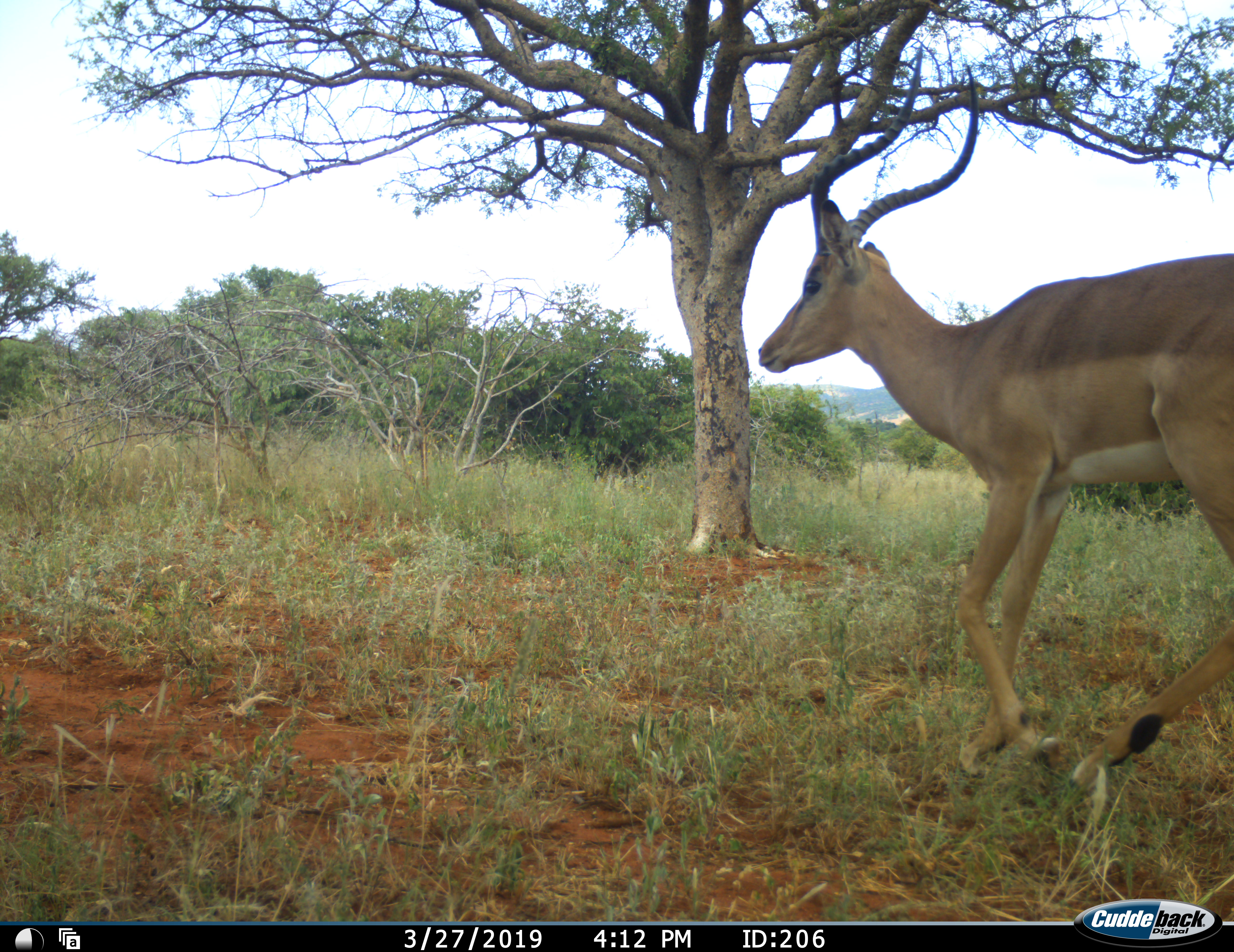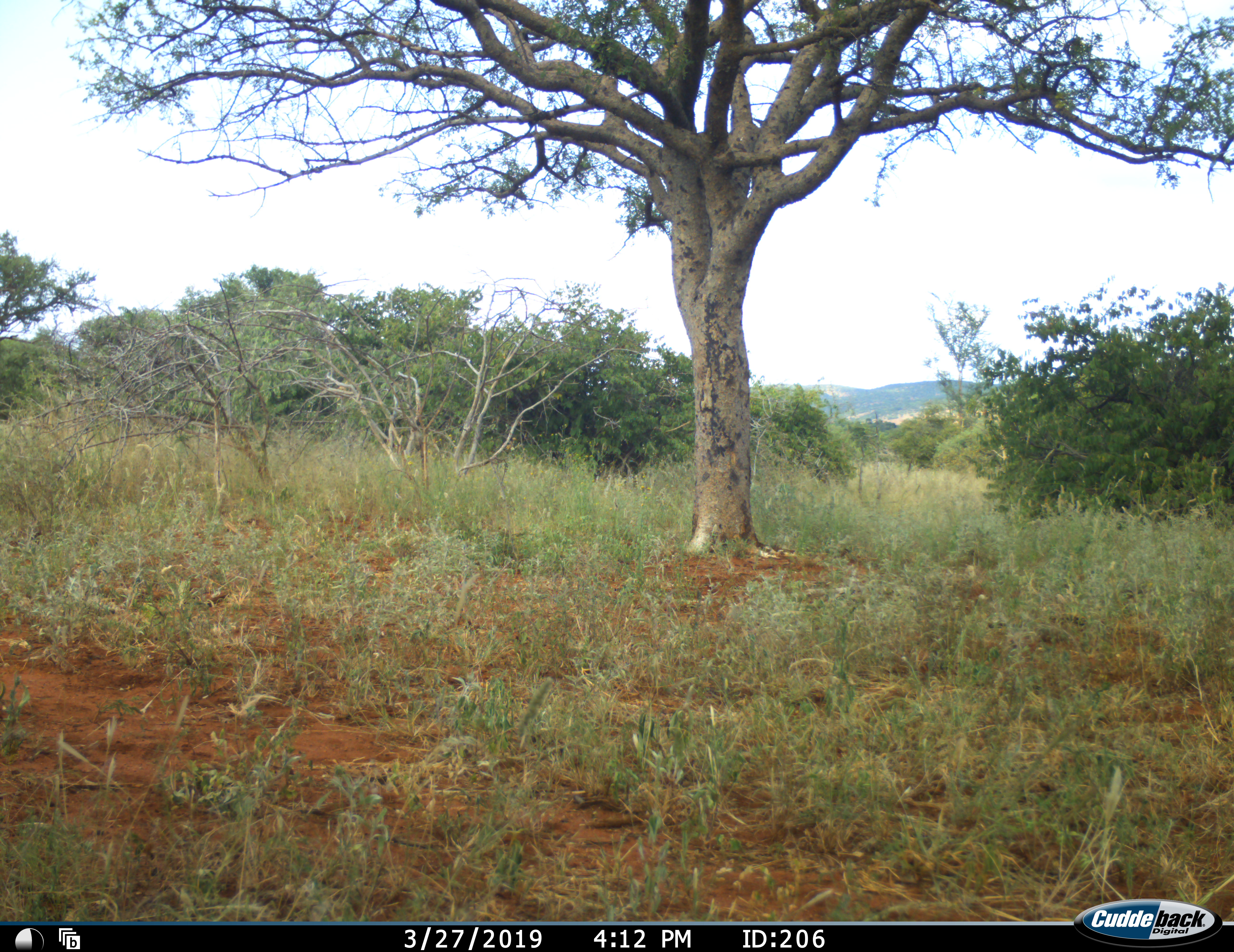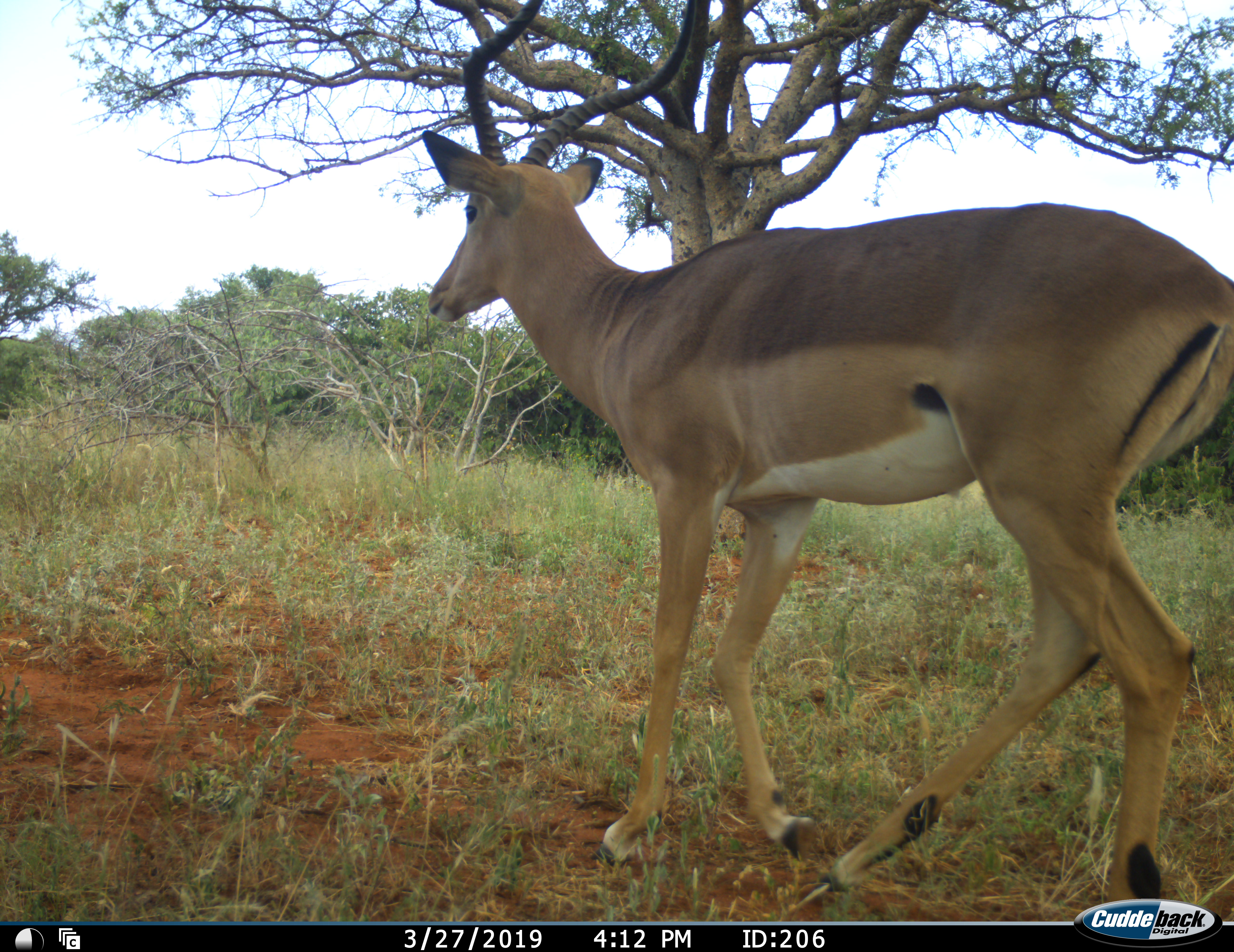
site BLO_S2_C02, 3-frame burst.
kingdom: Animalia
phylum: Chordata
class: Mammalia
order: Artiodactyla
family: Bovidae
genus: Aepyceros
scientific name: Aepyceros melampus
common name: impala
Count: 1.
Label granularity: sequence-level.